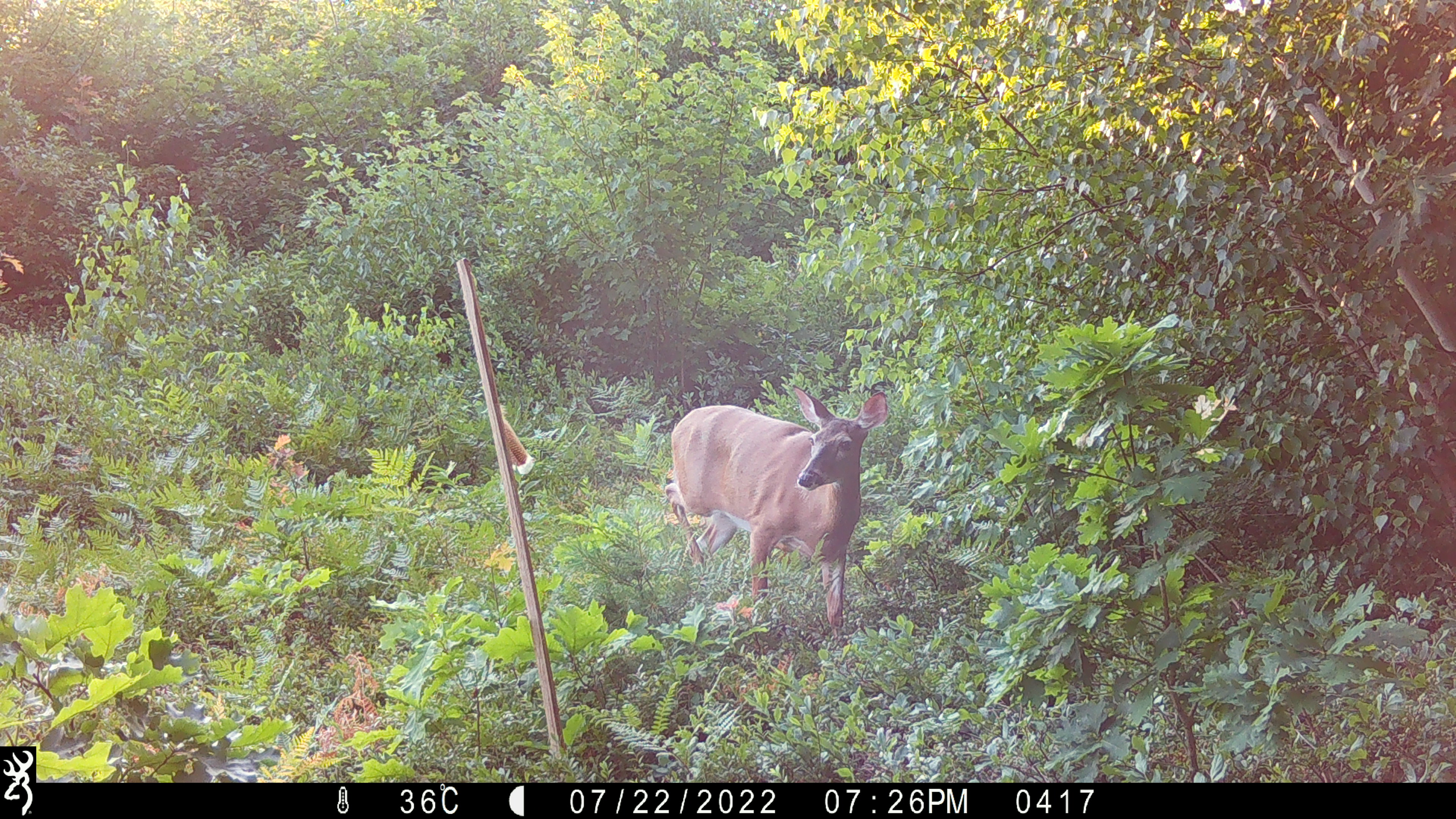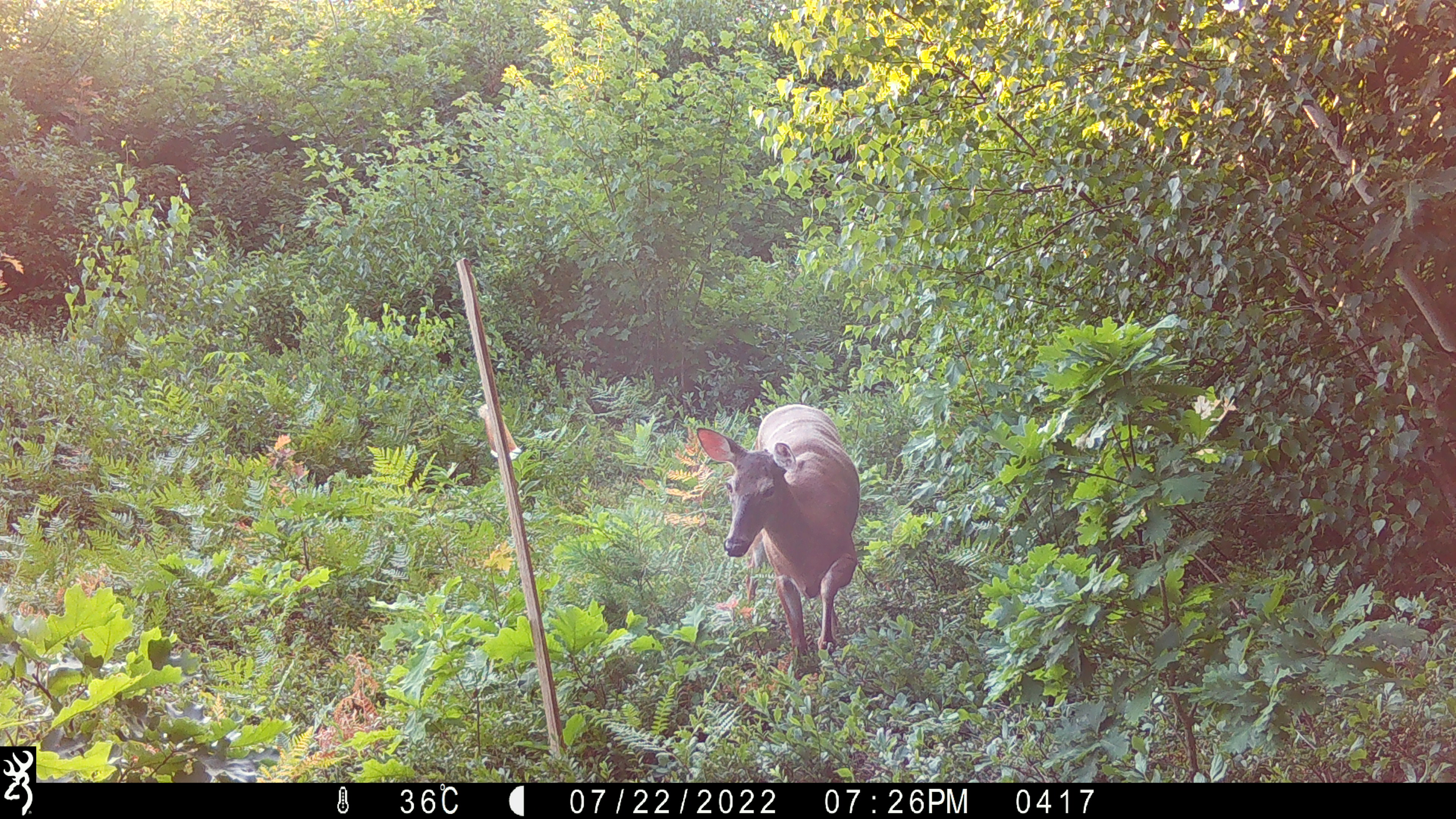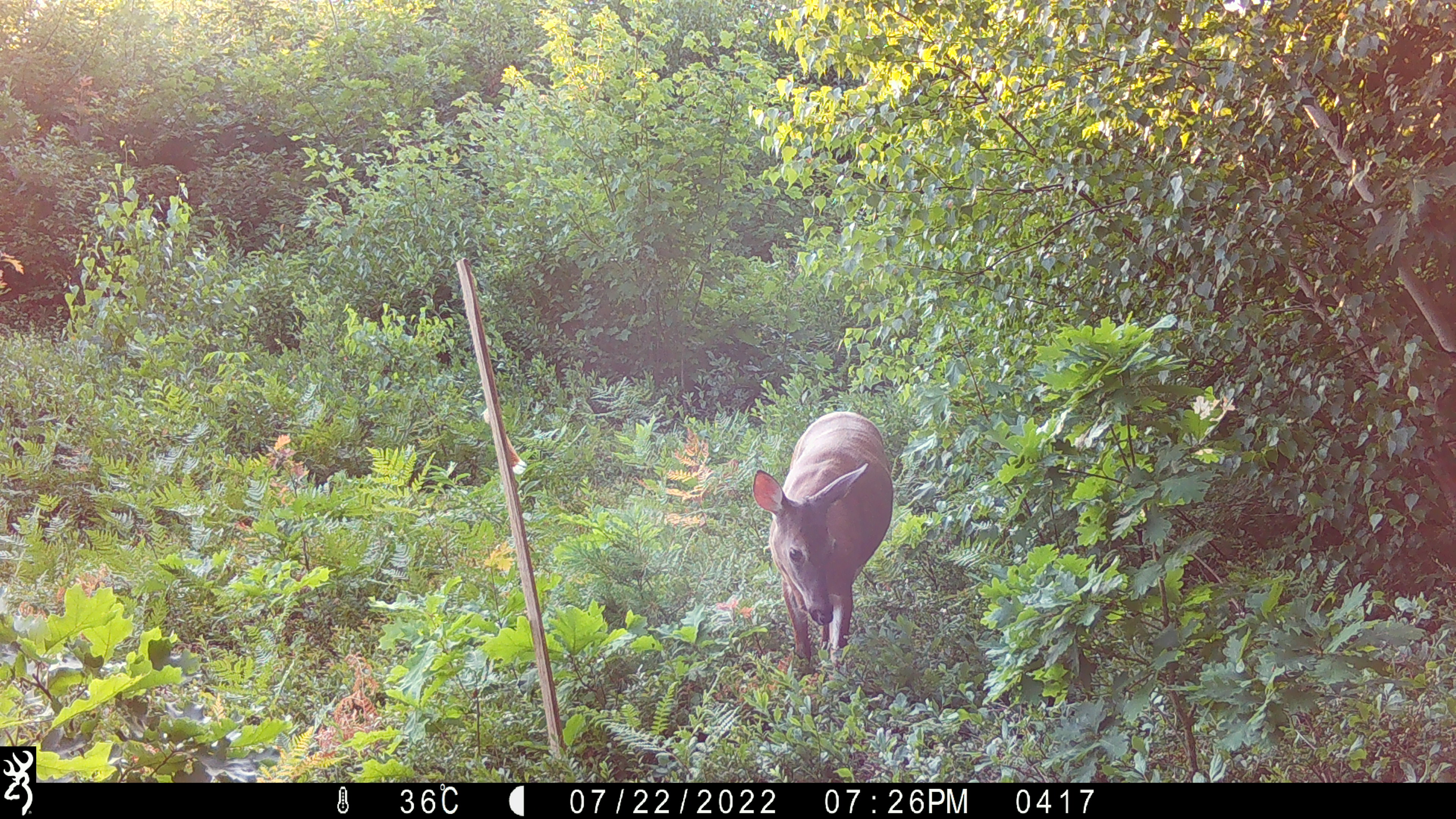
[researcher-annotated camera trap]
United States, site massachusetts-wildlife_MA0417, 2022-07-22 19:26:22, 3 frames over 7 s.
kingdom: Animalia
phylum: Chordata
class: Mammalia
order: Artiodactyla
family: Cervidae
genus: Odocoileus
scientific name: Odocoileus virginianus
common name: white-tailed deer